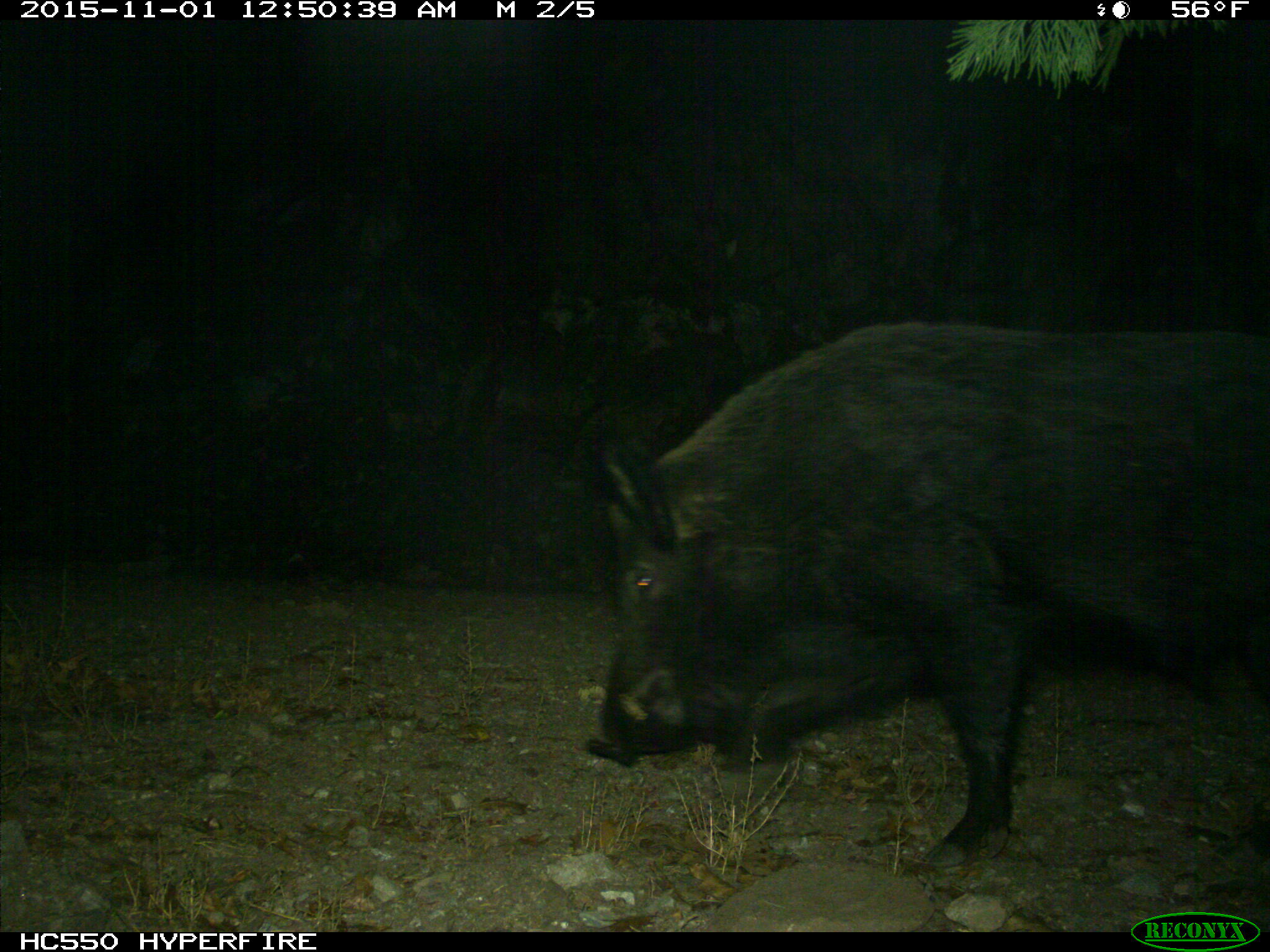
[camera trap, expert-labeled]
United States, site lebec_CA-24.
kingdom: Animalia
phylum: Chordata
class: Mammalia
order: Artiodactyla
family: Suidae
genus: Sus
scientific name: Sus scrofa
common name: wild boar